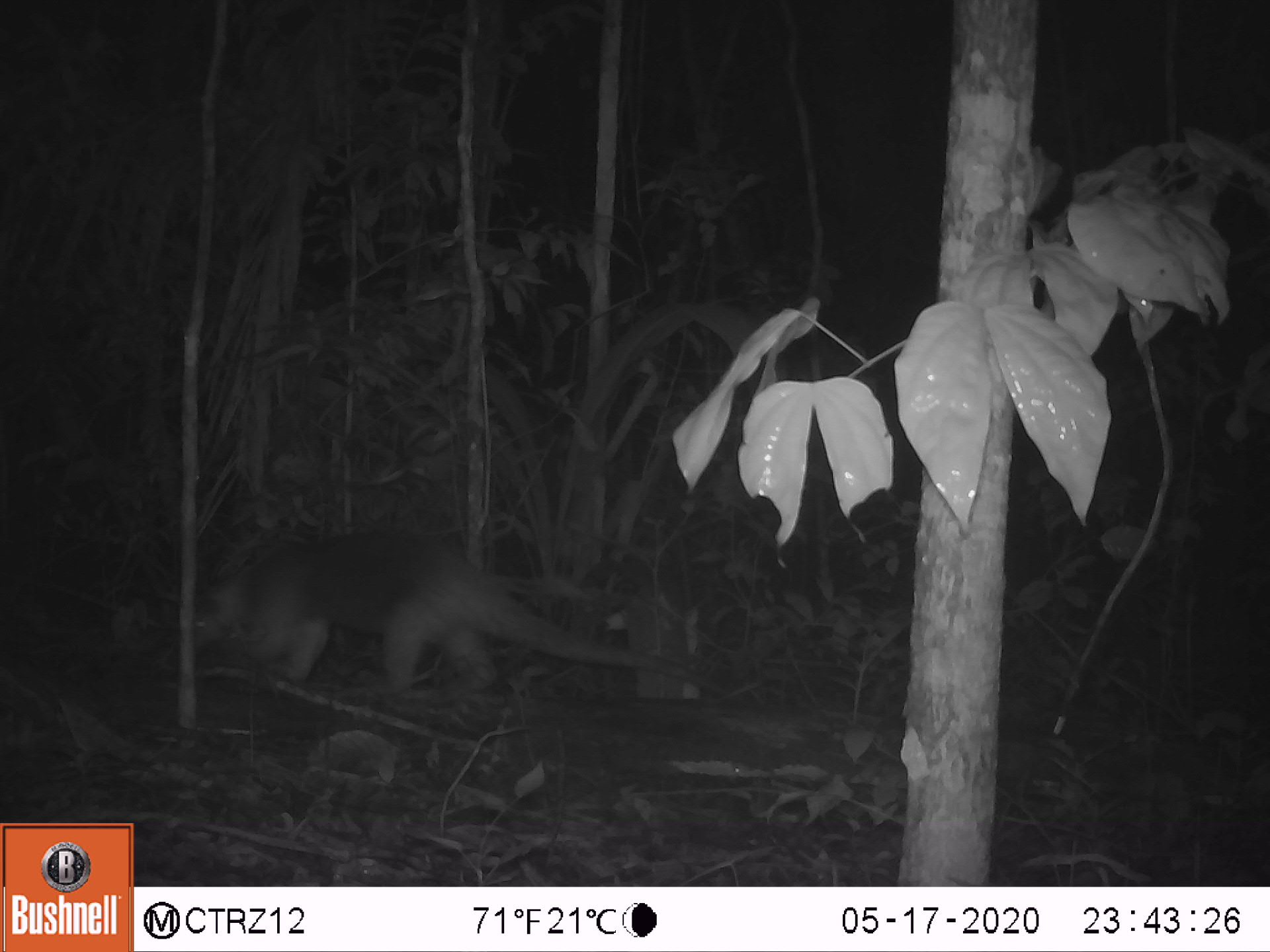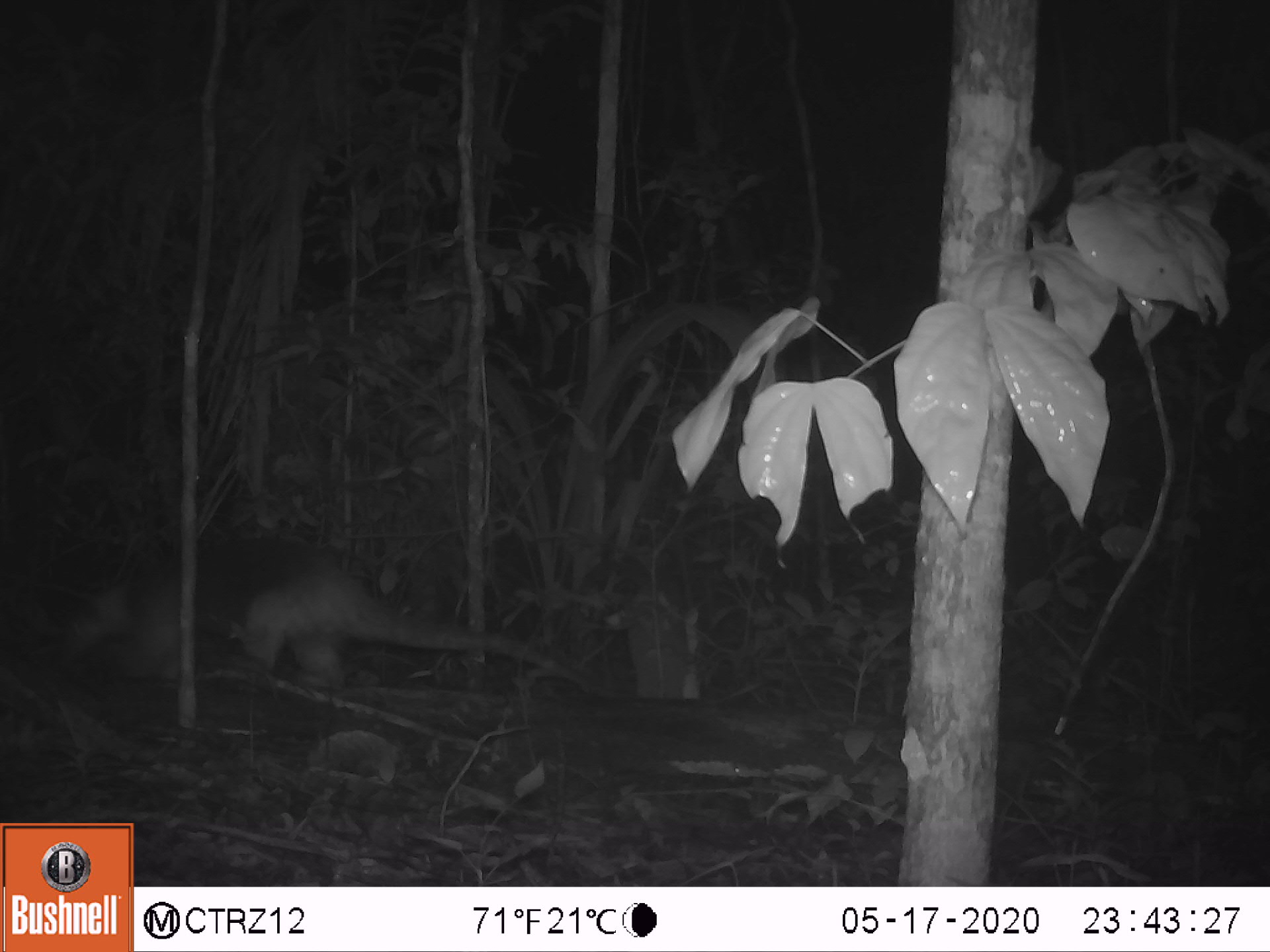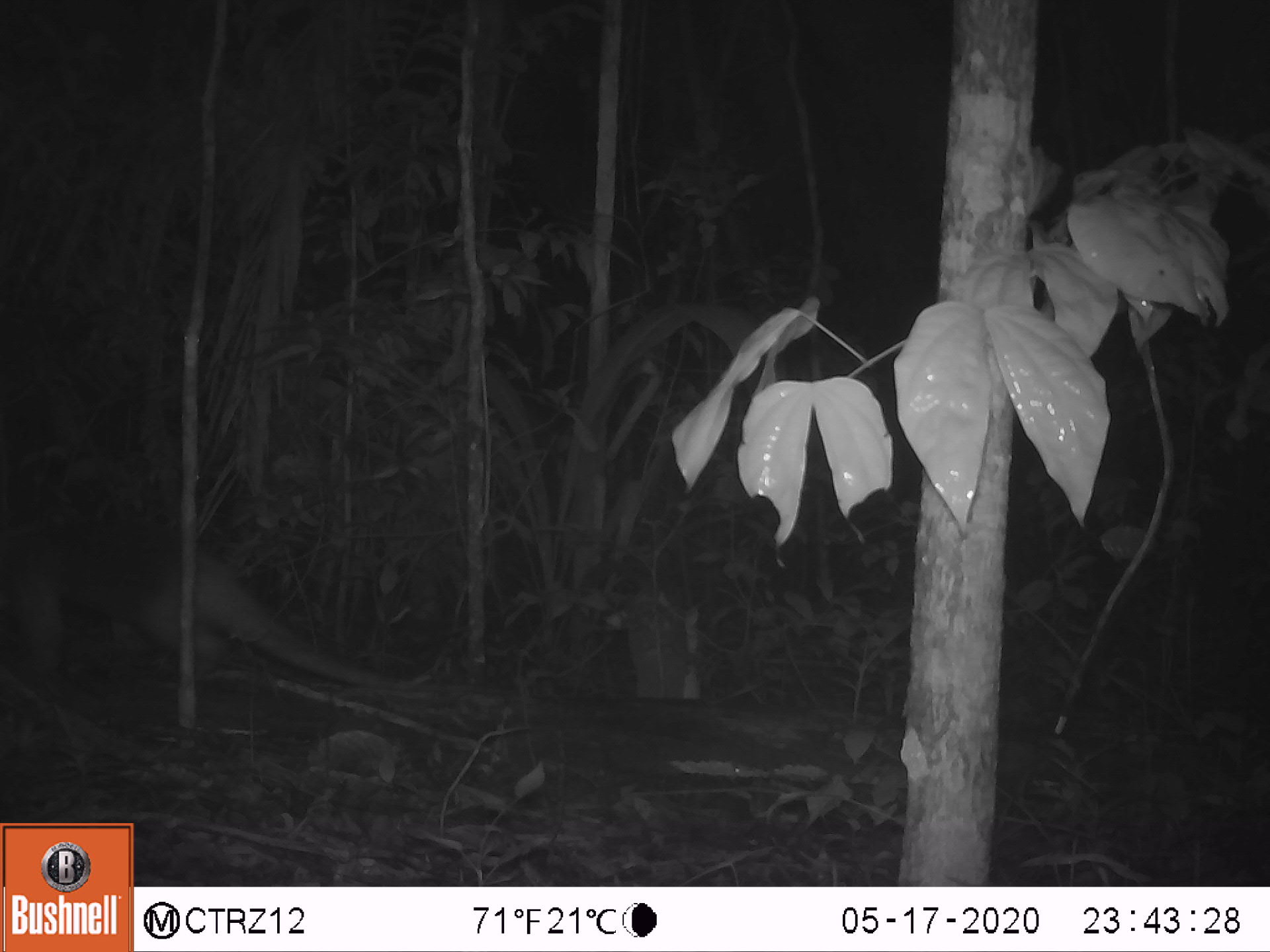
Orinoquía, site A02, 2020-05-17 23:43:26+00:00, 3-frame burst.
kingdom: Animalia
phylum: Chordata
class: Mammalia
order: Pilosa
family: Myrmecophagidae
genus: Tamandua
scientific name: Tamandua tetradactyla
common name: southern tamandua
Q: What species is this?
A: Southern tamandua (Tamandua tetradactyla).